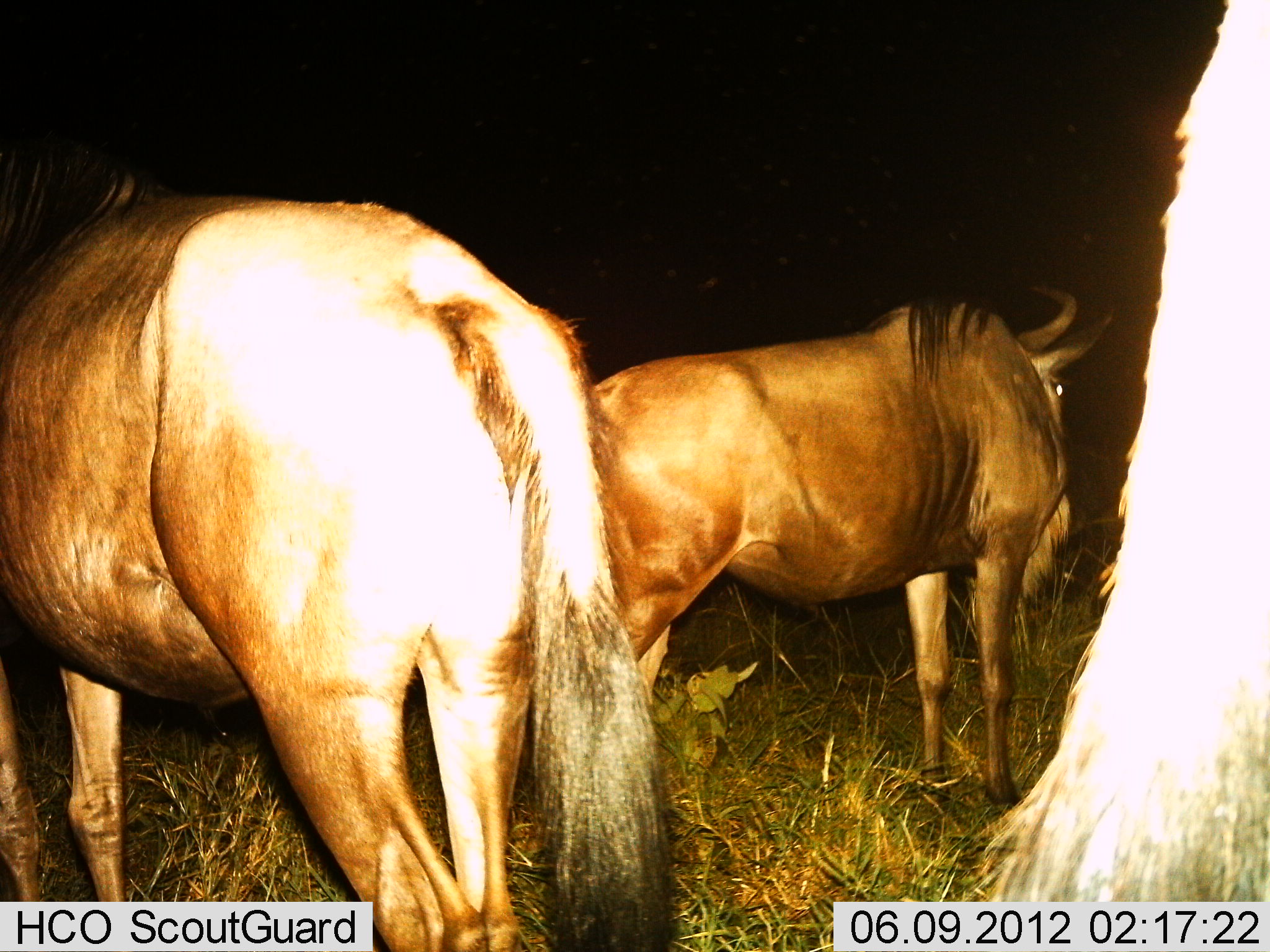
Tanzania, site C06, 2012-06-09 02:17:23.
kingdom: Animalia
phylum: Chordata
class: Mammalia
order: Artiodactyla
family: Bovidae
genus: Connochaetes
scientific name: Connochaetes taurinus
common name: blue wildebeest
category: wildebeest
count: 3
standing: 90%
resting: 0%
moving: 0%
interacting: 10%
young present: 0%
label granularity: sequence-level